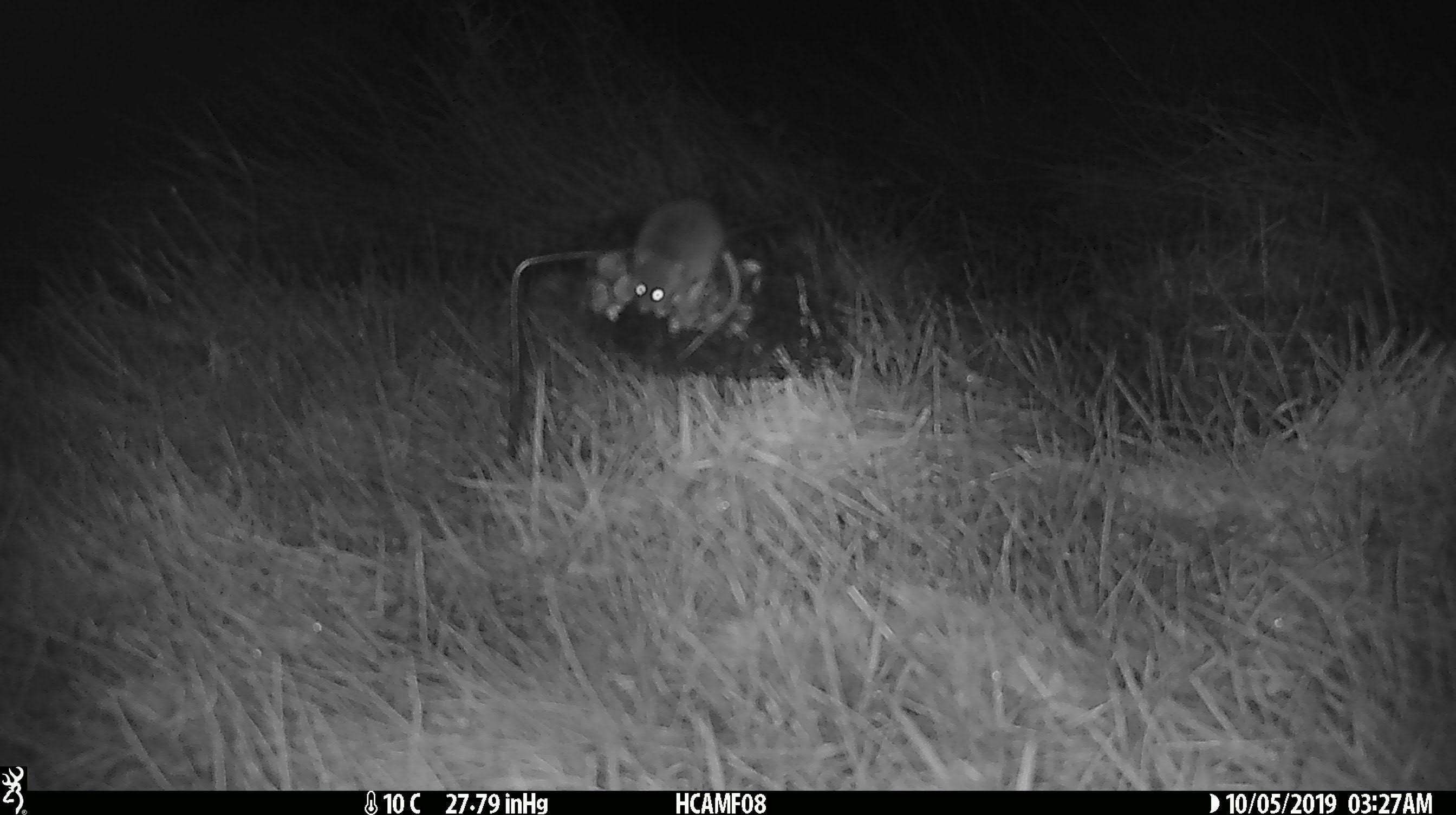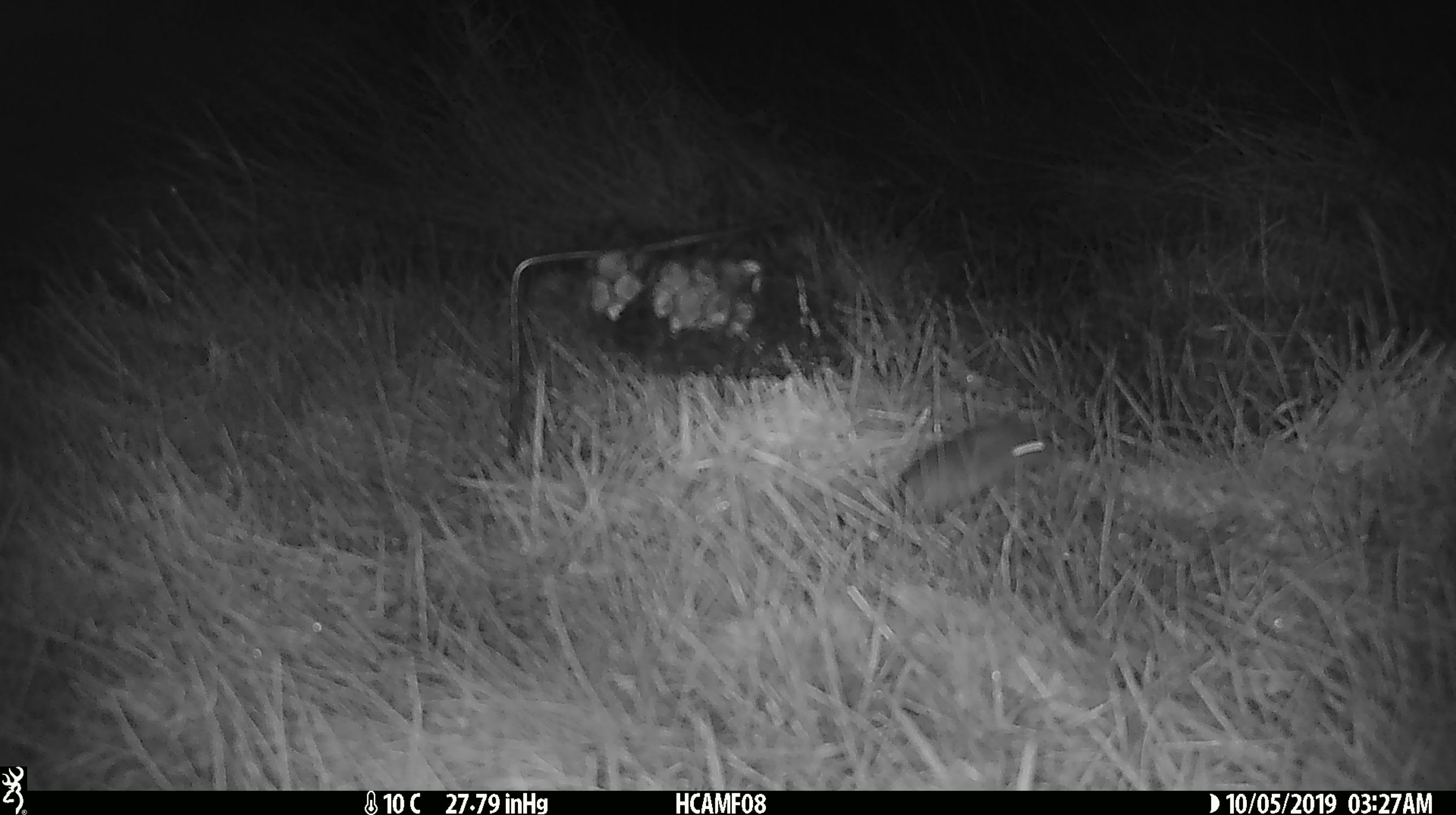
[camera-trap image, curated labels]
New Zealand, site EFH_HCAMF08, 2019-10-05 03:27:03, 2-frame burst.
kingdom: Animalia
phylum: Chordata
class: Mammalia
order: Rodentia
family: Muridae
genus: Mus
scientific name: Mus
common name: mouse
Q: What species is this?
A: Mouse (Mus).